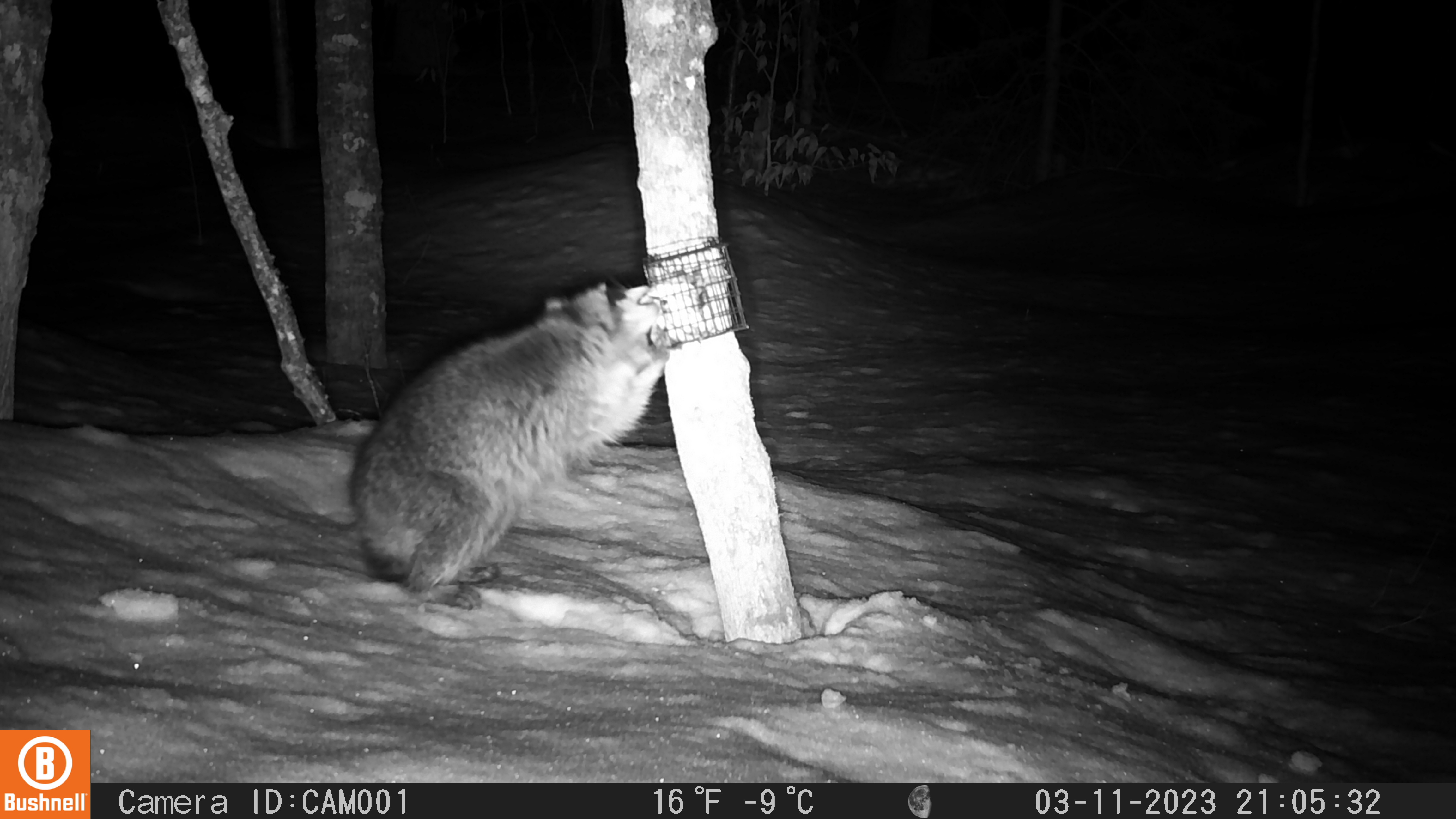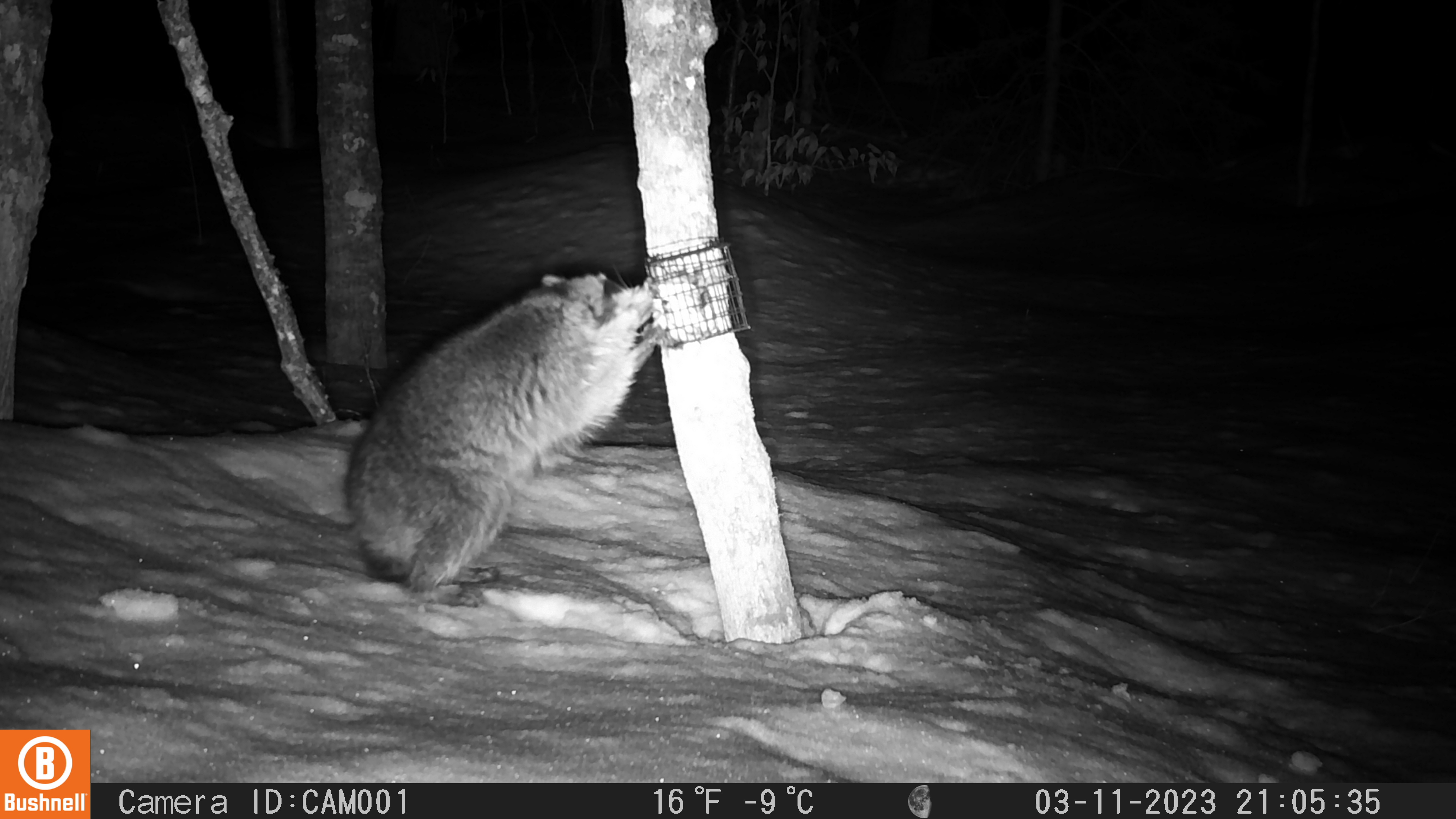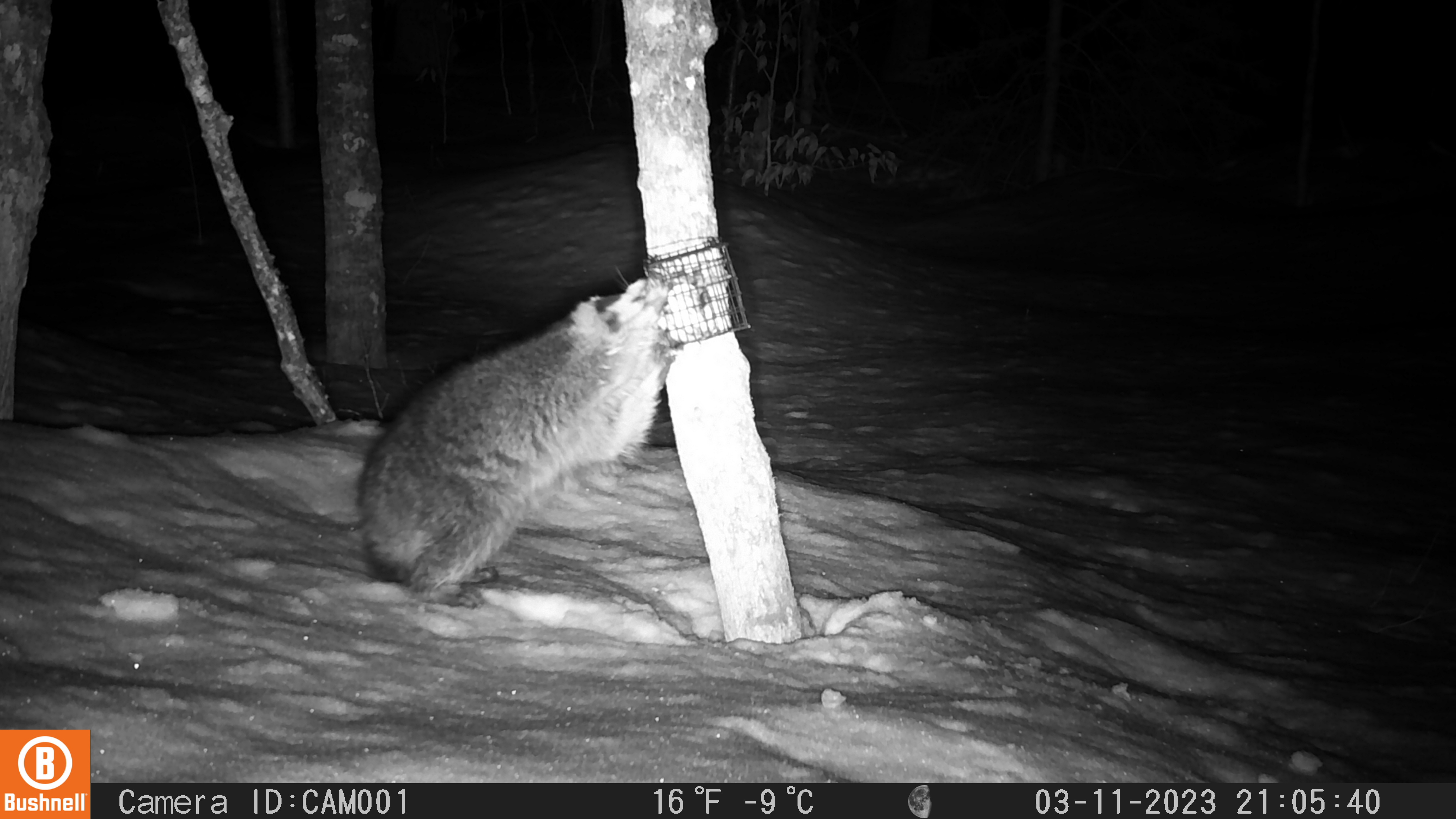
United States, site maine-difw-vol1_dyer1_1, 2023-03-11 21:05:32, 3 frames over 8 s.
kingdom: Animalia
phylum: Chordata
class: Mammalia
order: Carnivora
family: Procyonidae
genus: Procyon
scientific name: Procyon lotor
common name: raccoon